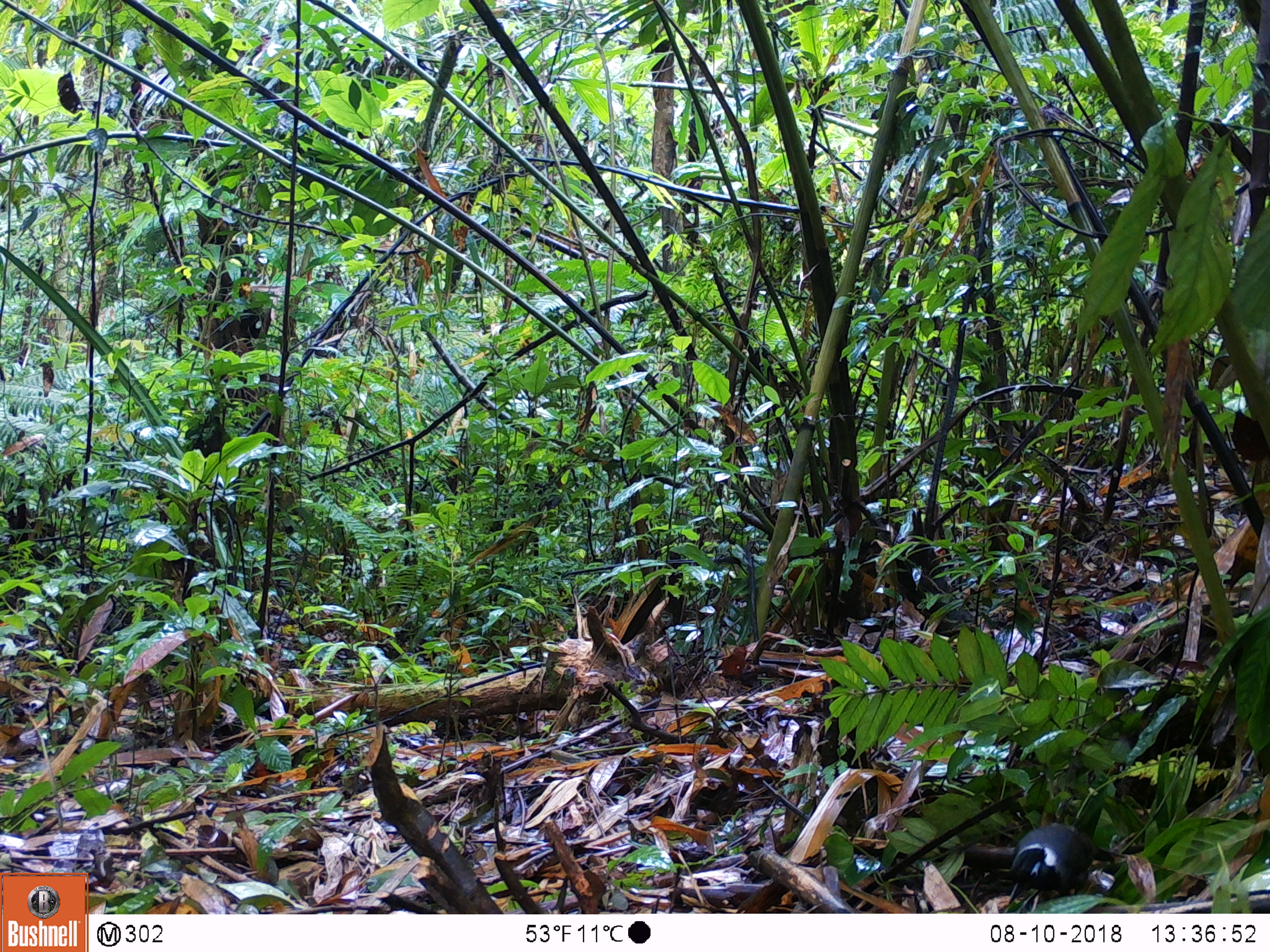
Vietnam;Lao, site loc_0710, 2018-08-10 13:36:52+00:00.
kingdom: Animalia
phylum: Chordata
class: Aves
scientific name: Aves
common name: bird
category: unidentified bird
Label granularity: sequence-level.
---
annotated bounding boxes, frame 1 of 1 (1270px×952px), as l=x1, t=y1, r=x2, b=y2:
unidentified bird: l=1004, t=821, r=1113, b=905